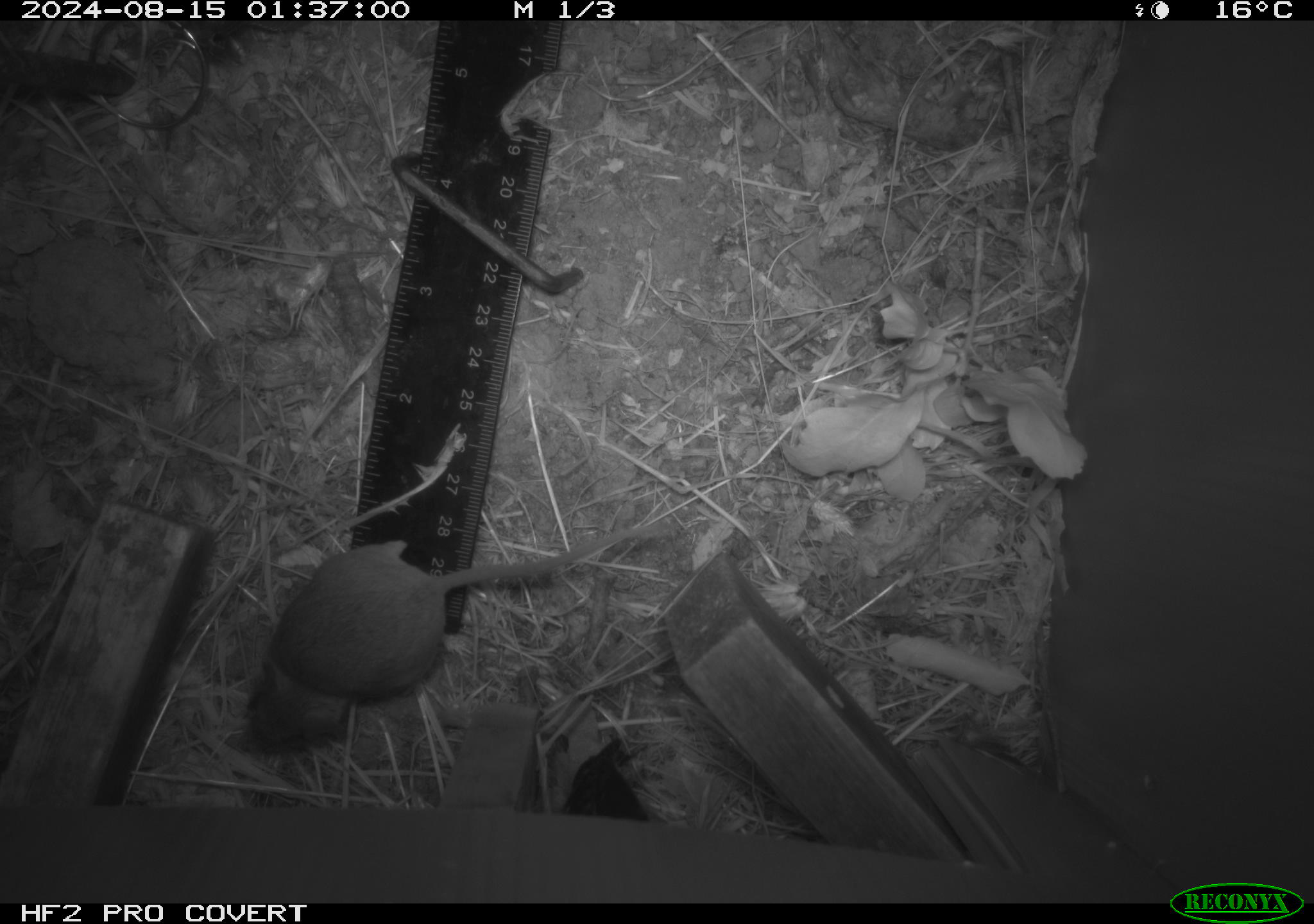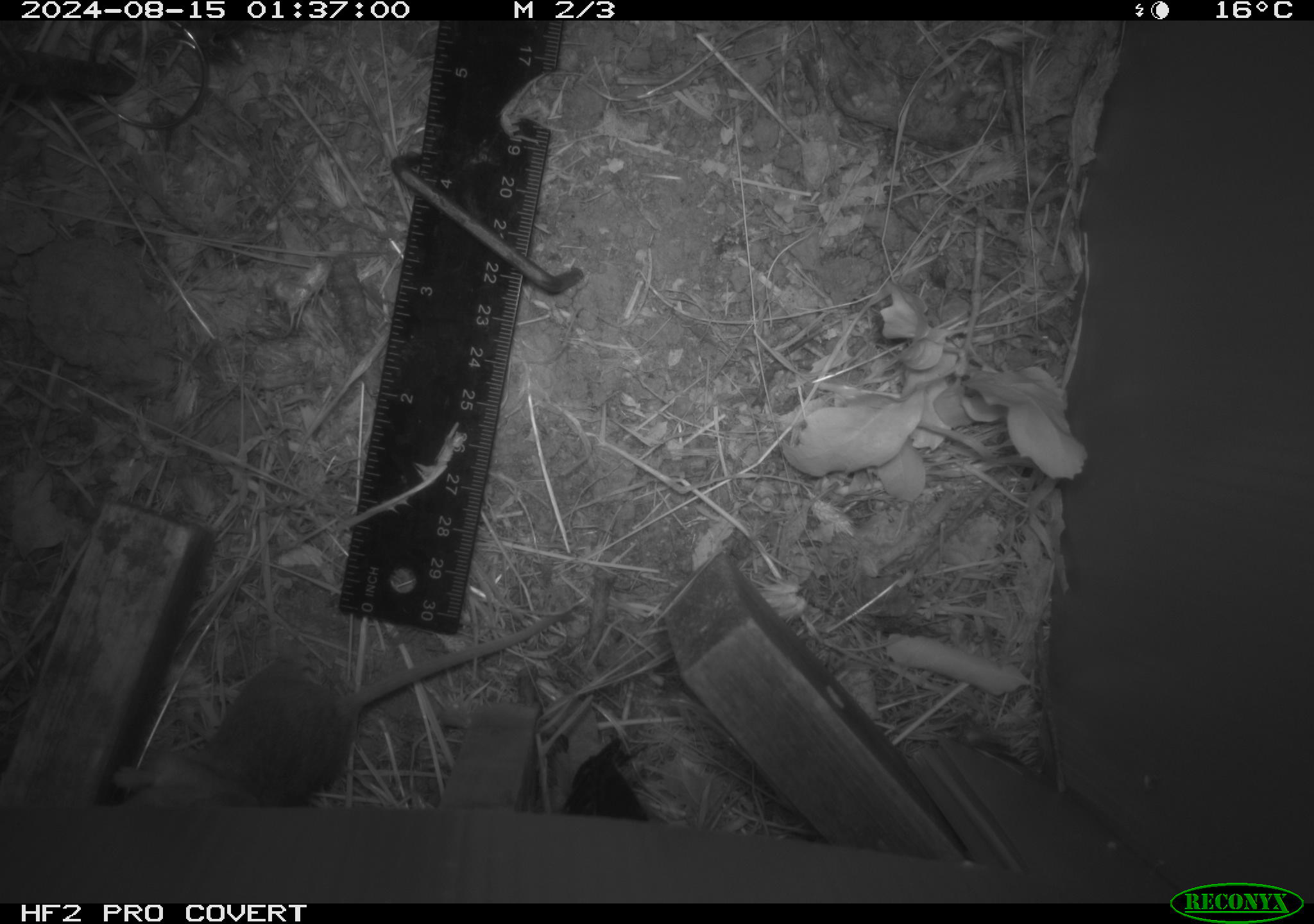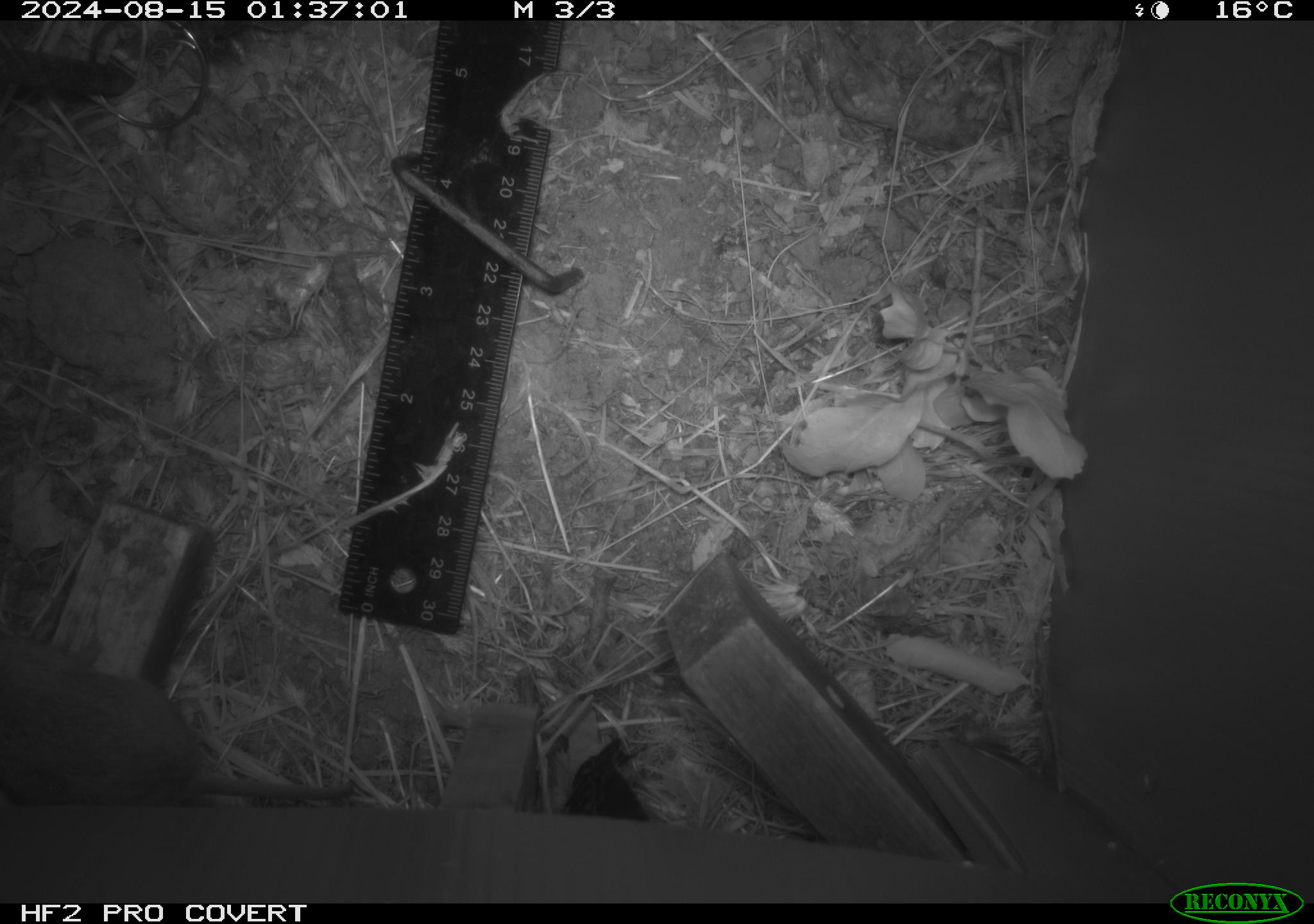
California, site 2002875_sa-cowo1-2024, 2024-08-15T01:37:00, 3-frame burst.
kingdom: Animalia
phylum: Chordata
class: Mammalia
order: Rodentia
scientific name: Rodentia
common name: mouse species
Mouse species (Rodentia).